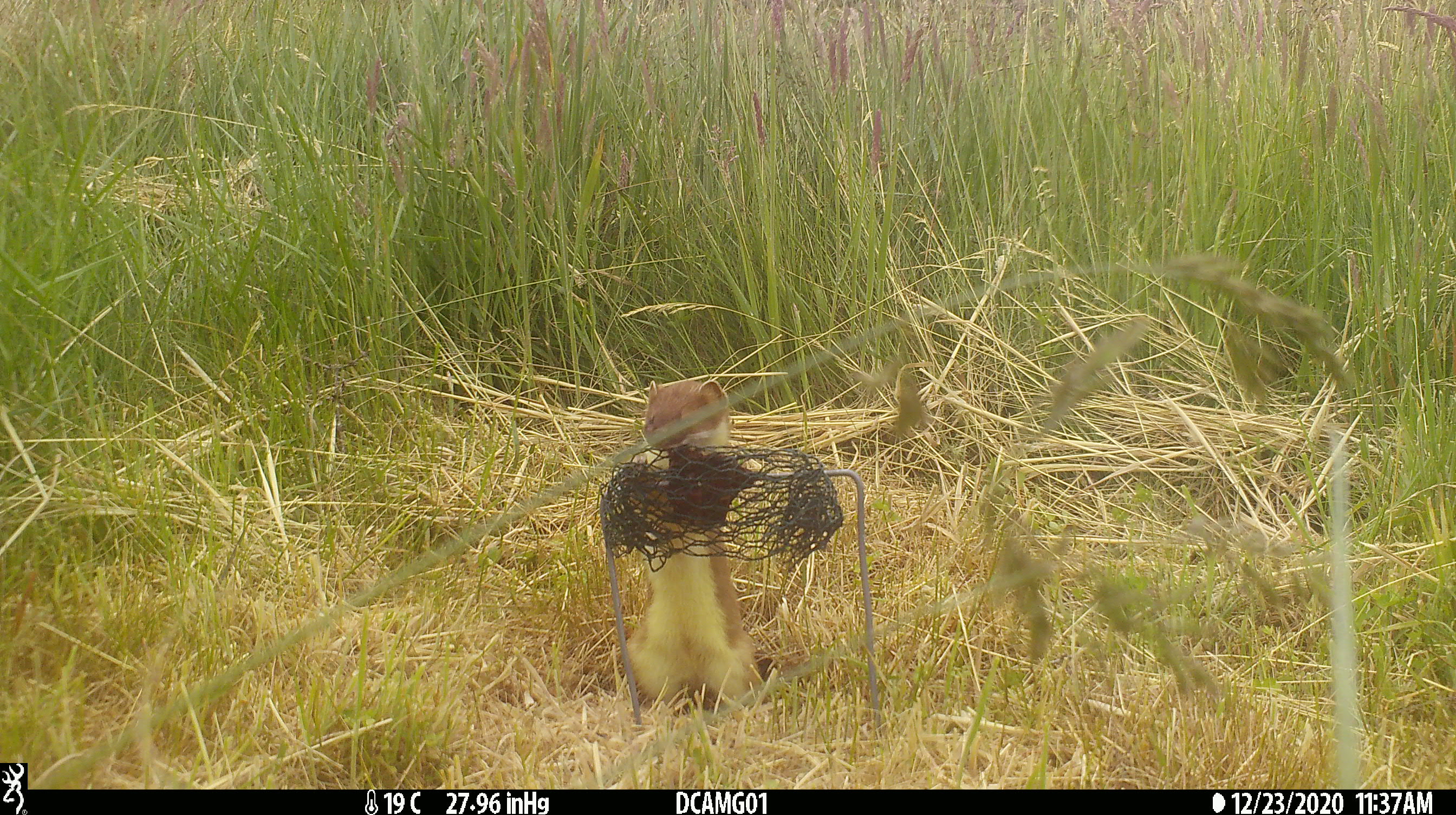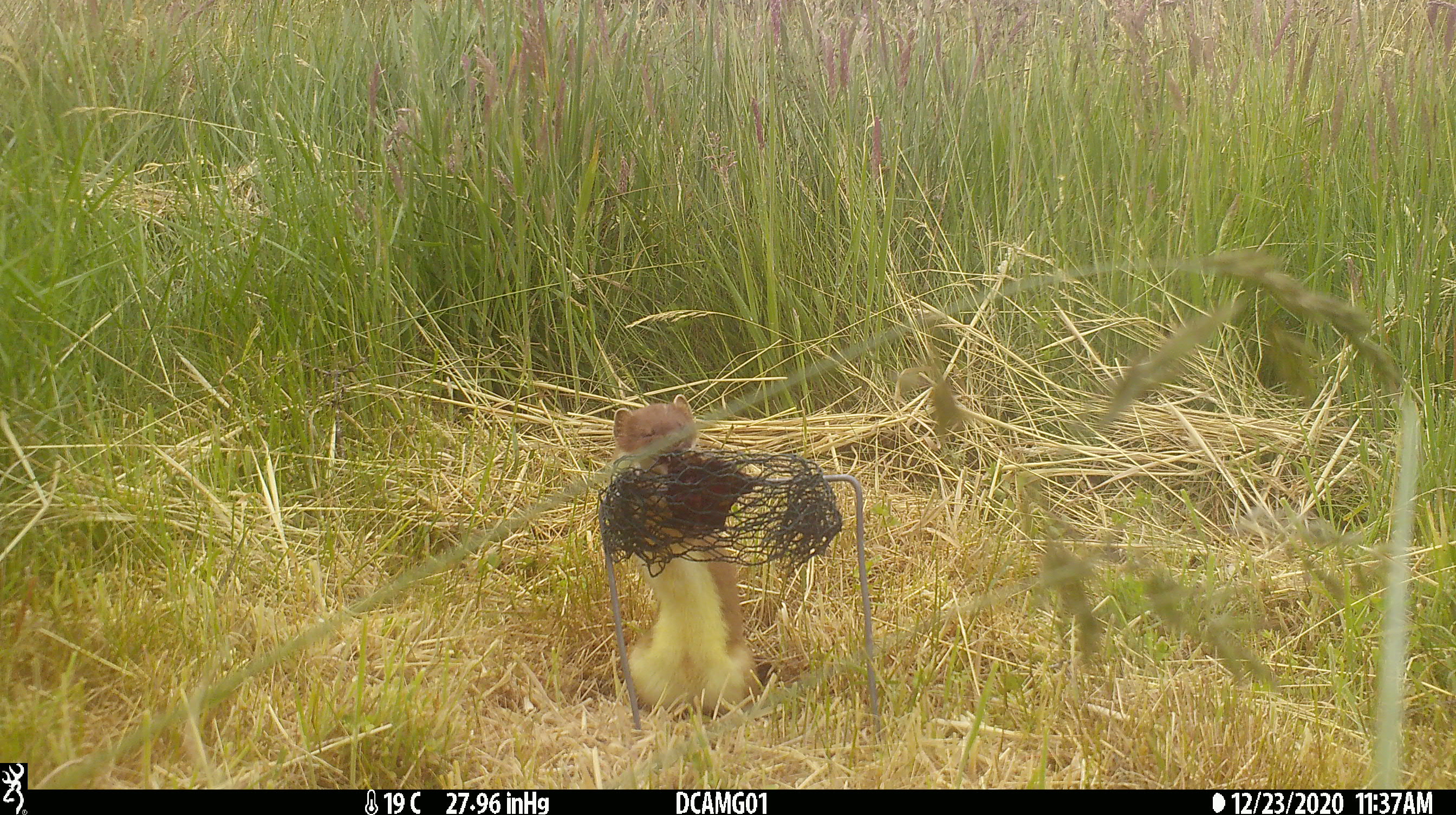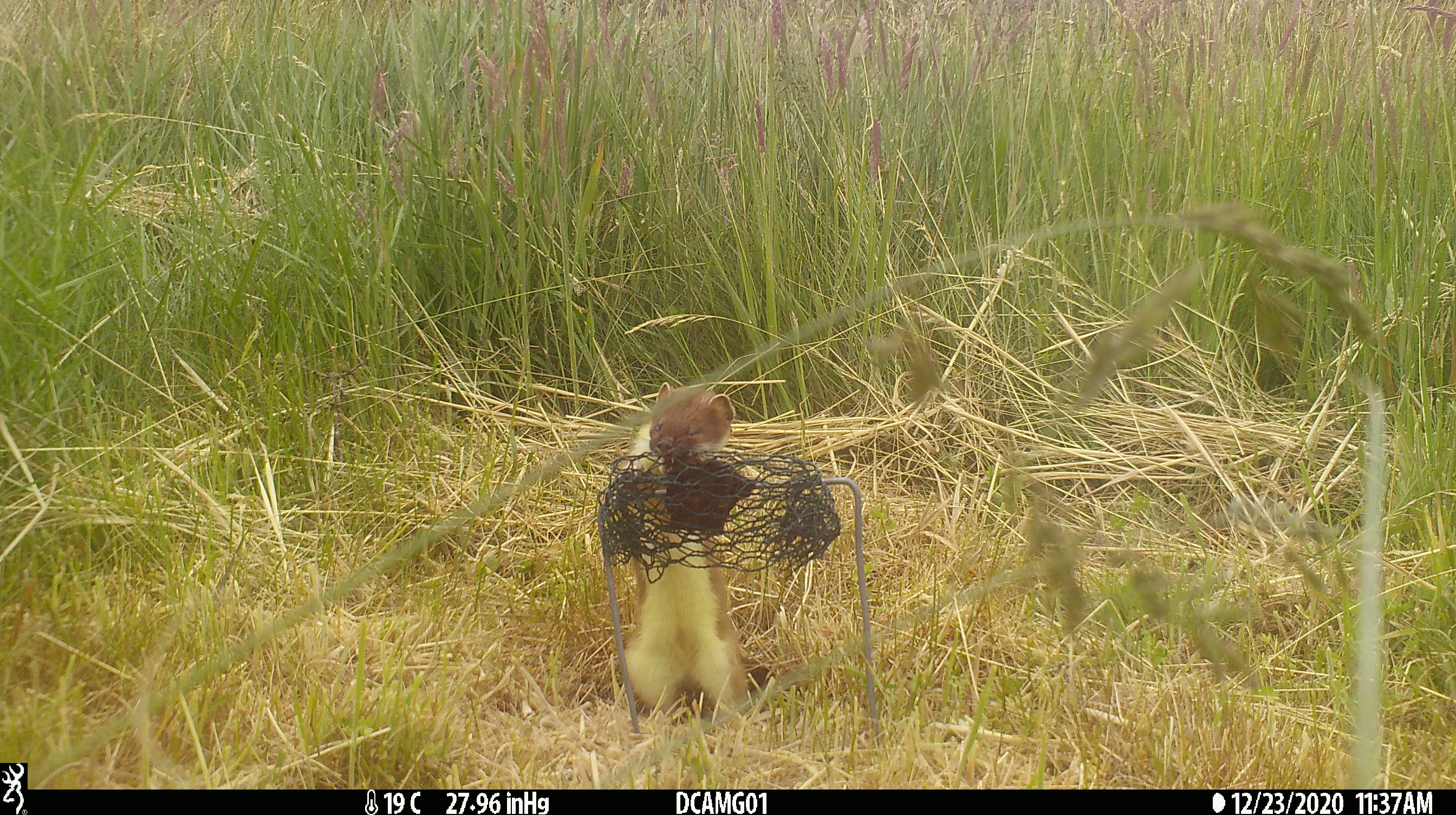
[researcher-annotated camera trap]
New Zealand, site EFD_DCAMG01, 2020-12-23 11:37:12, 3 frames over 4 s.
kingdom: Animalia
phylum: Chordata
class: Mammalia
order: Carnivora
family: Mustelidae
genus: Mustela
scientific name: Mustela erminea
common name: stoat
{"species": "stoat (Mustela erminea)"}